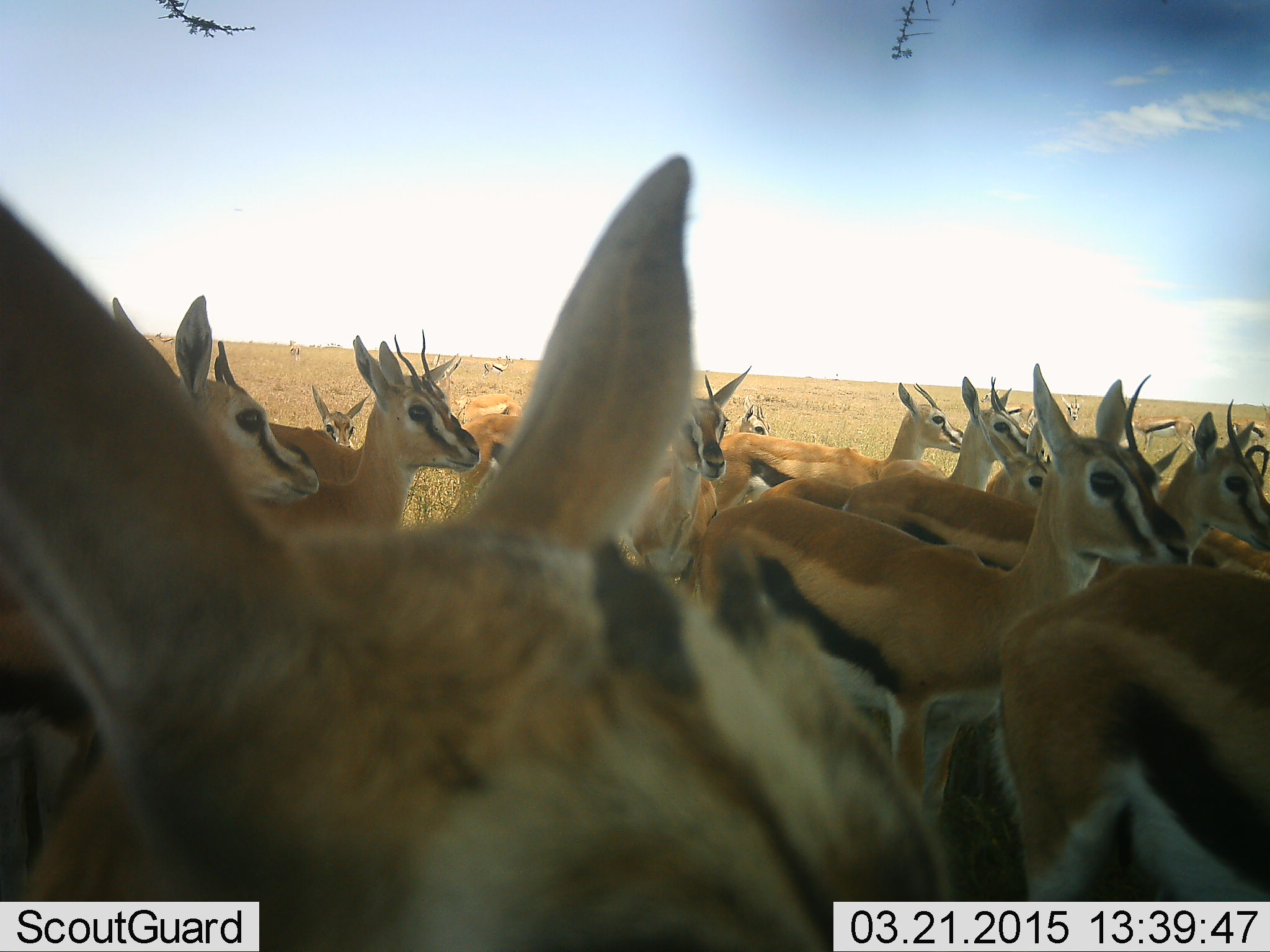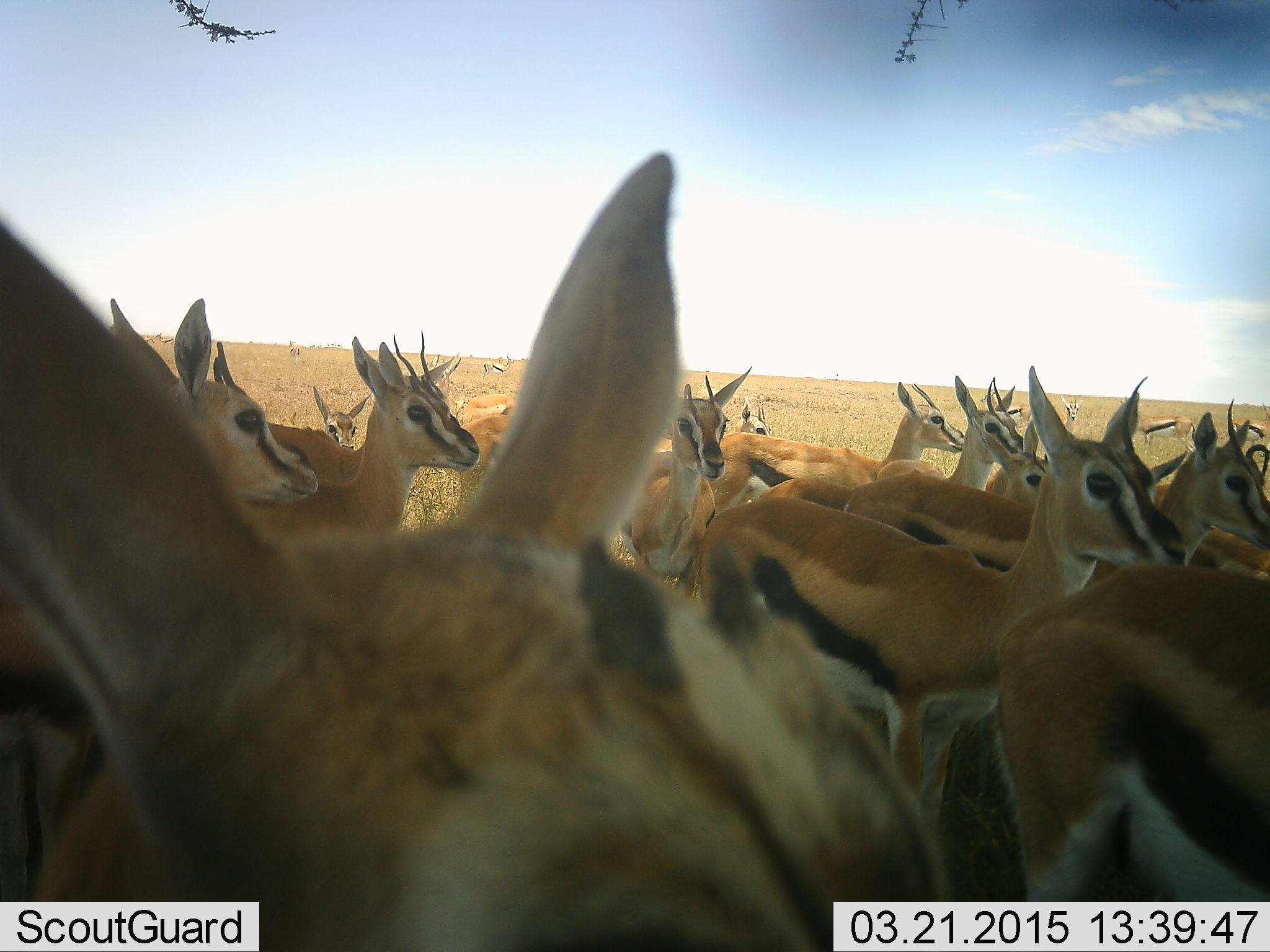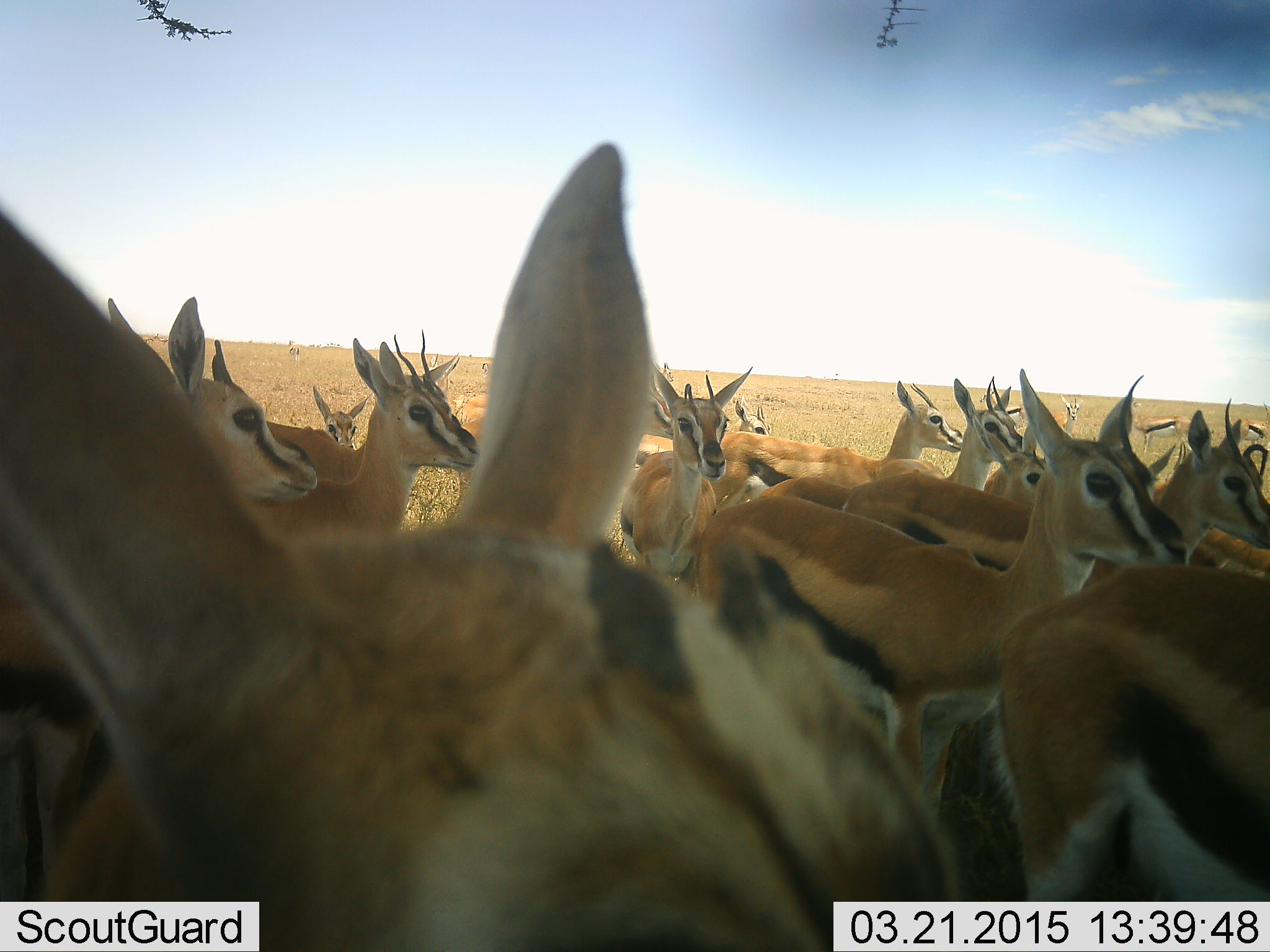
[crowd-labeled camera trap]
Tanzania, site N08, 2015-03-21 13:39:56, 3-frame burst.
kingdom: Animalia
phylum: Chordata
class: Mammalia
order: Artiodactyla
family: Bovidae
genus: Eudorcas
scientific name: Eudorcas thomsonii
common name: thomson's gazelle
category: gazellethomsons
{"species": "gazellethomsons (thomson's gazelle) (Eudorcas thomsonii)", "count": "11-50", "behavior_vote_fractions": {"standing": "80%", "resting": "0%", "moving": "20%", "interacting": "20%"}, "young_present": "30%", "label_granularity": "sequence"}